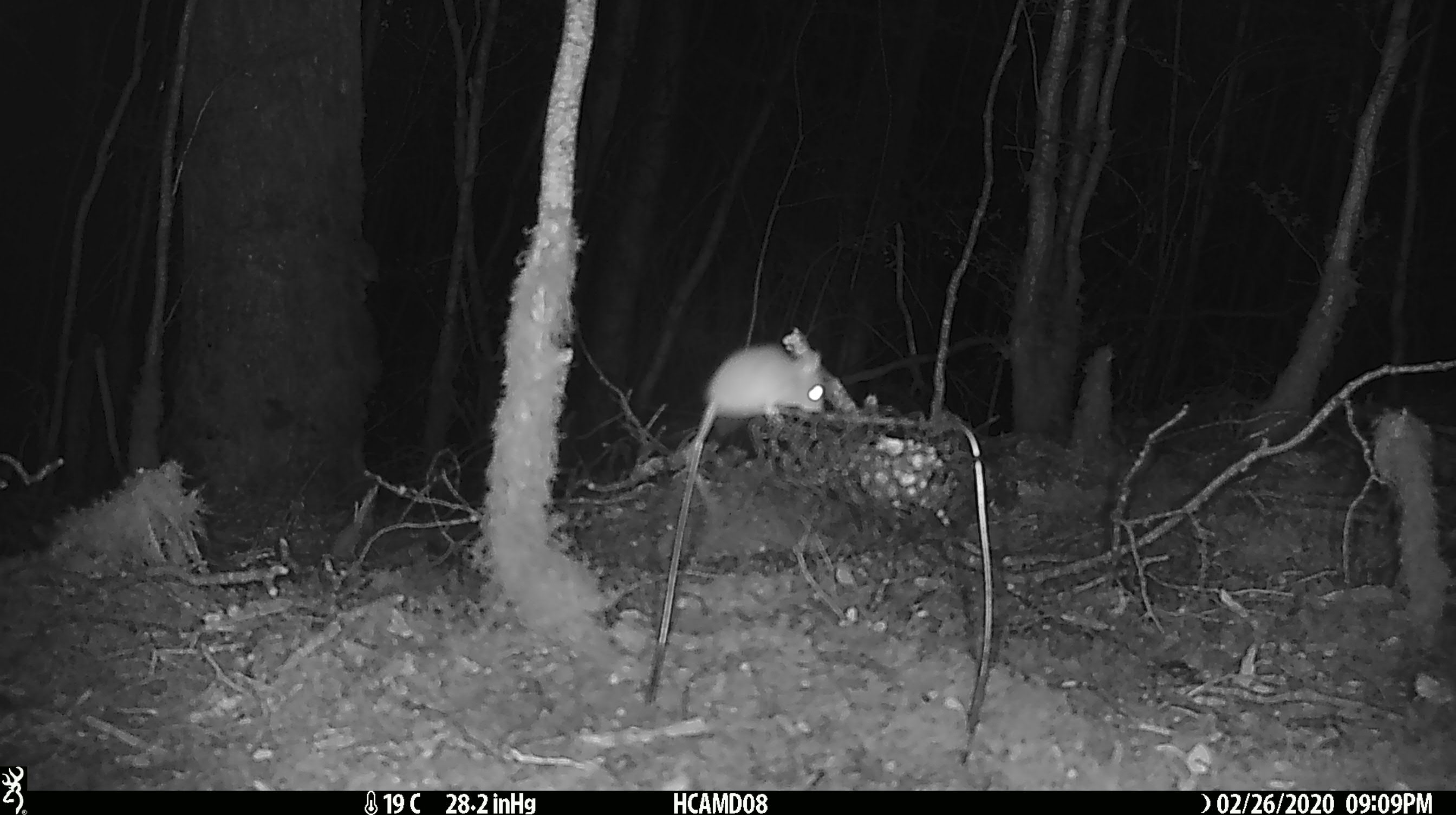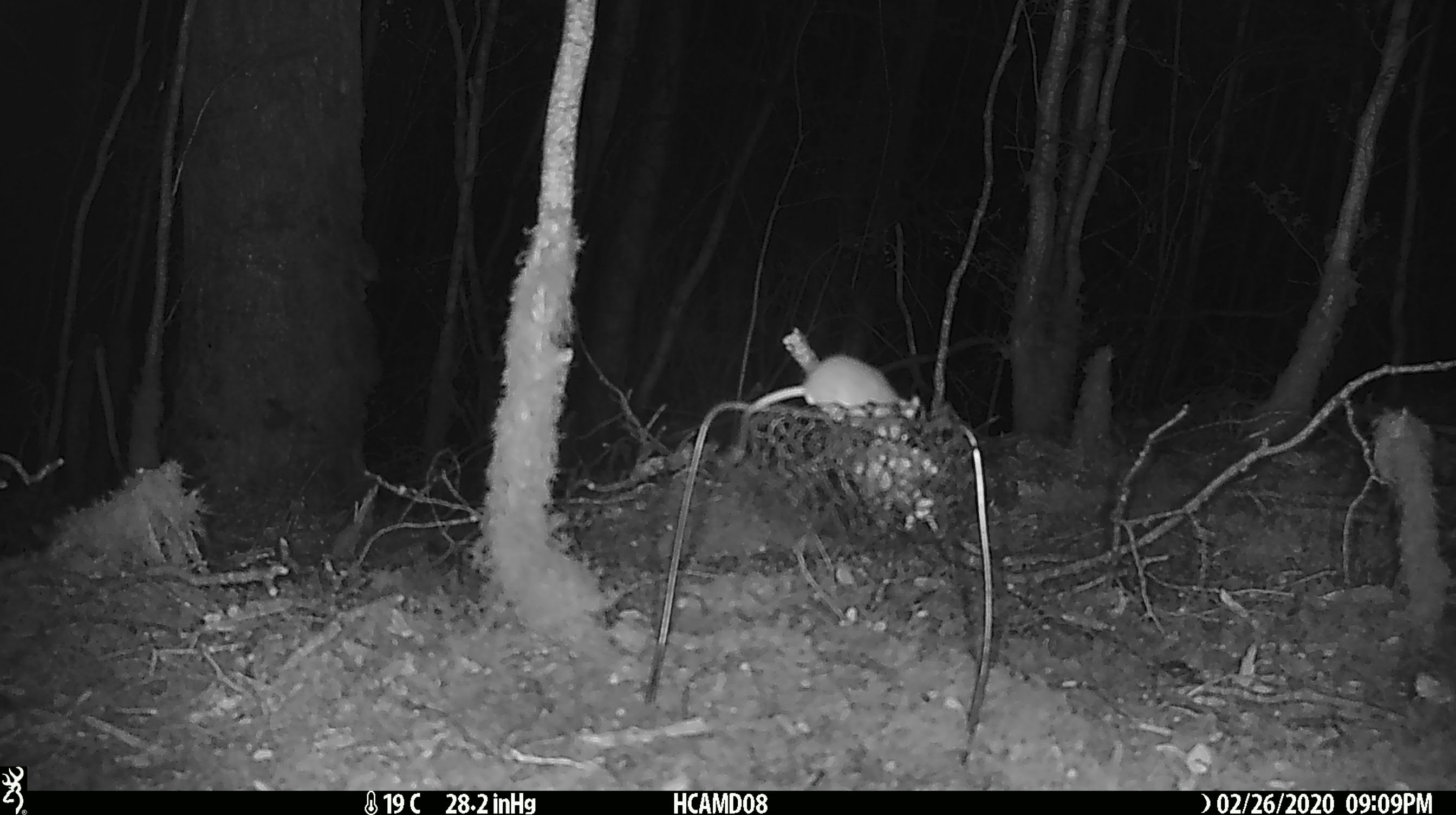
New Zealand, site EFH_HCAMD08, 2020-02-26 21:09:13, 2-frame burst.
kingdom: Animalia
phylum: Chordata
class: Mammalia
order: Rodentia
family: Muridae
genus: Mus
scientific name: Mus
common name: mouse